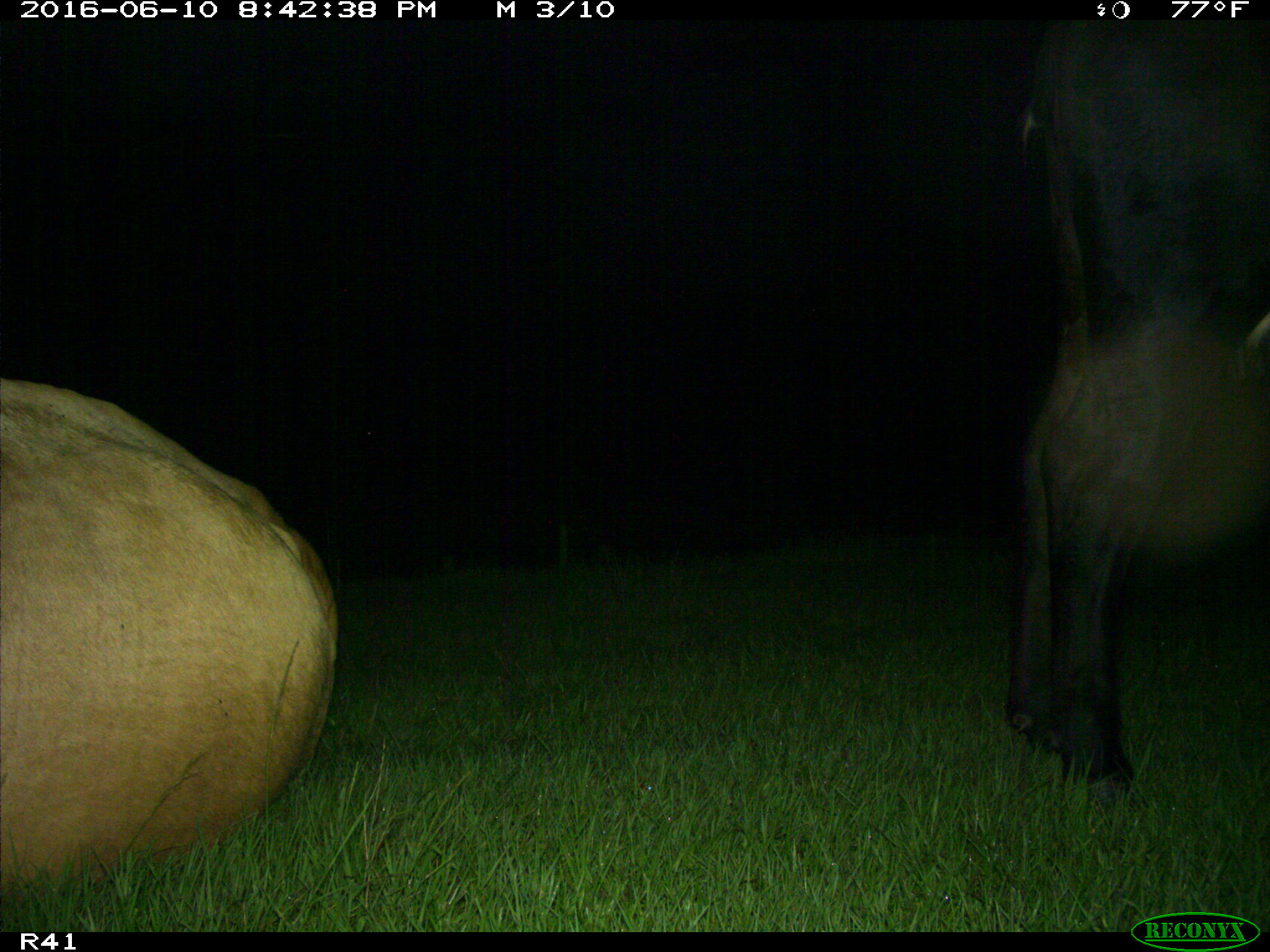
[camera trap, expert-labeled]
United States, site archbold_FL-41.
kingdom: Animalia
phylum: Chordata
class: Mammalia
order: Artiodactyla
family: Bovidae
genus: Bos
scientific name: Bos taurus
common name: domestic cow